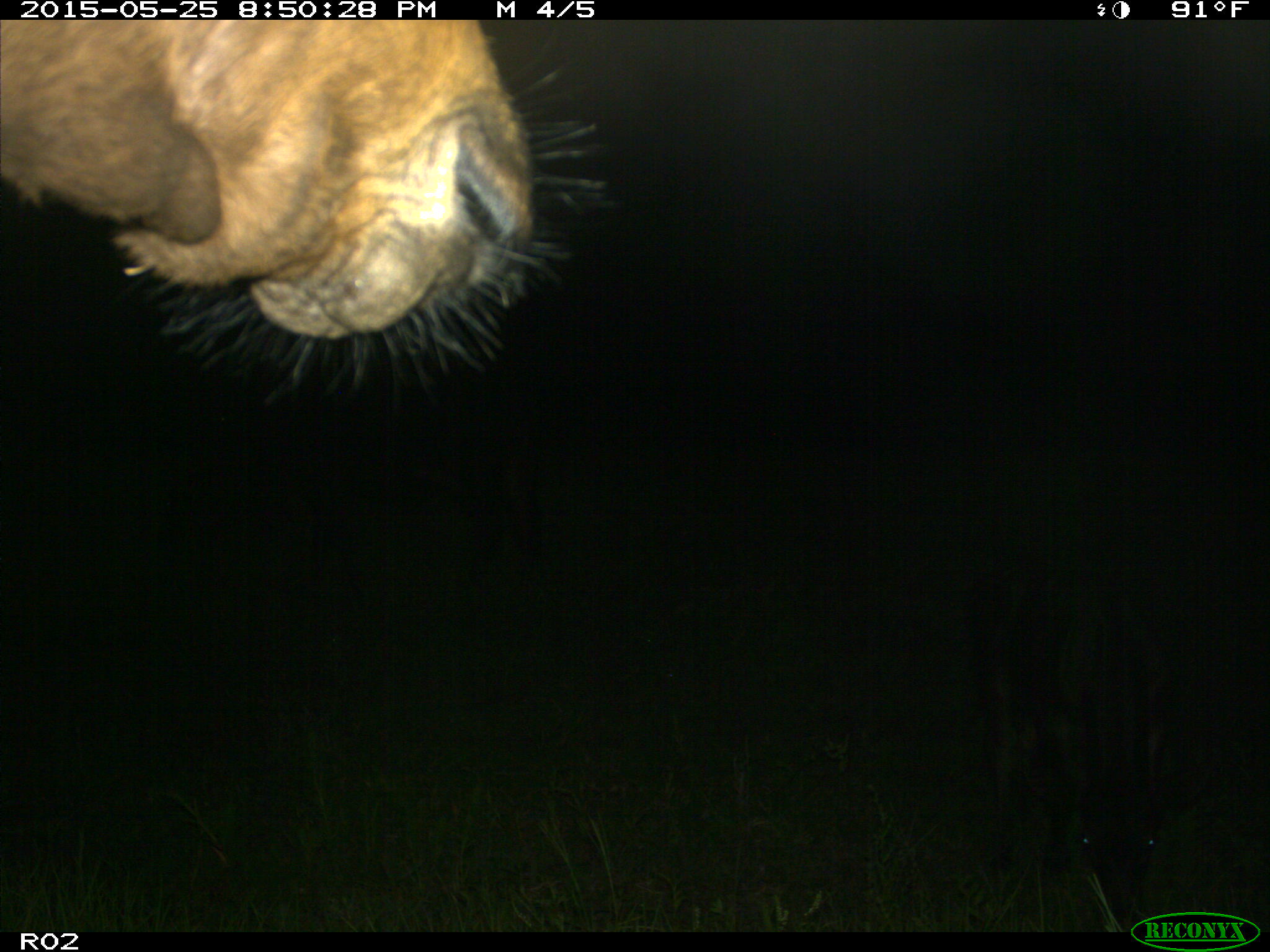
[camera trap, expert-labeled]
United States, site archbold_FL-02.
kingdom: Animalia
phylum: Chordata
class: Mammalia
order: Artiodactyla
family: Bovidae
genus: Bos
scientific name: Bos taurus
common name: domestic cow